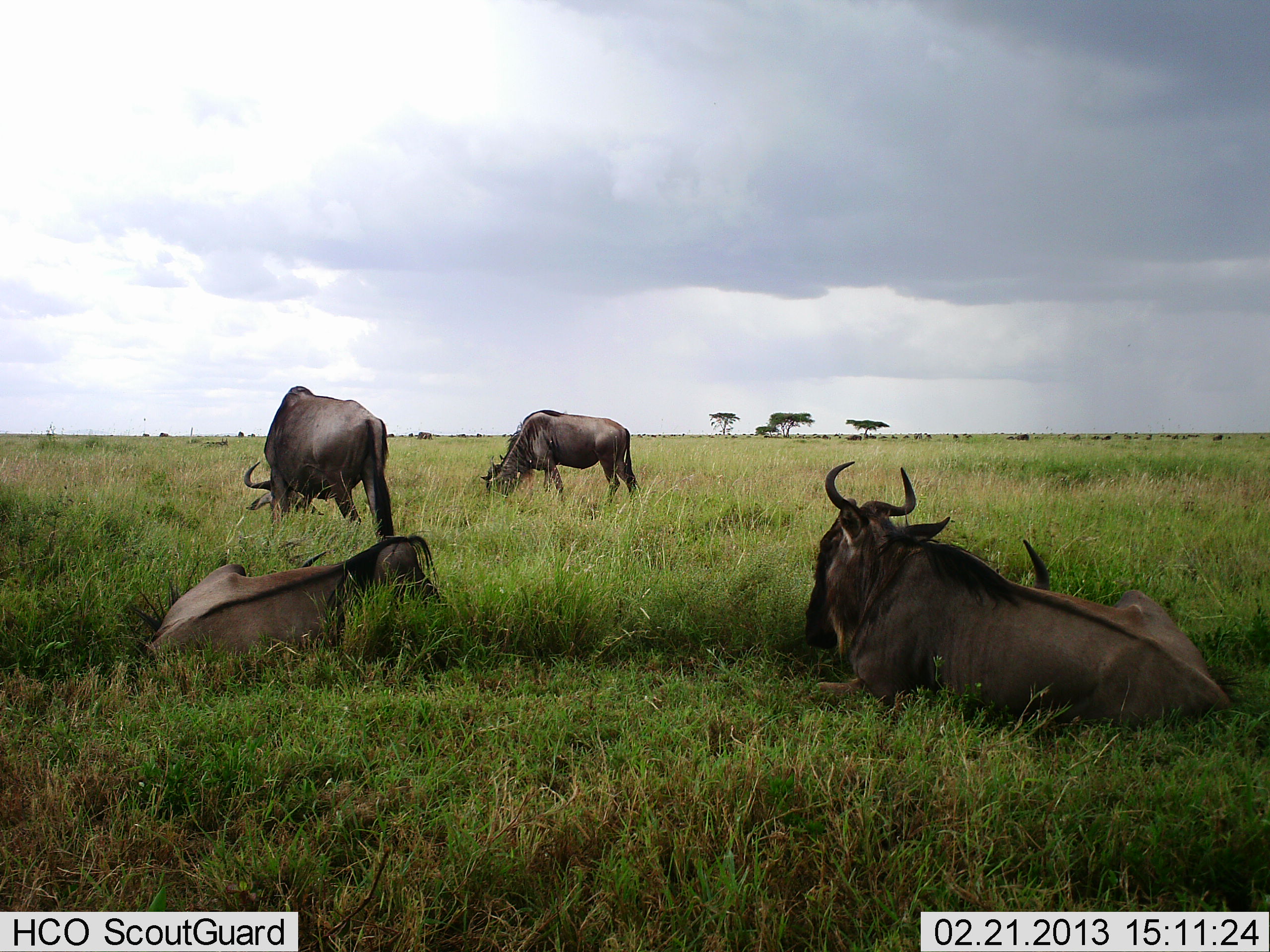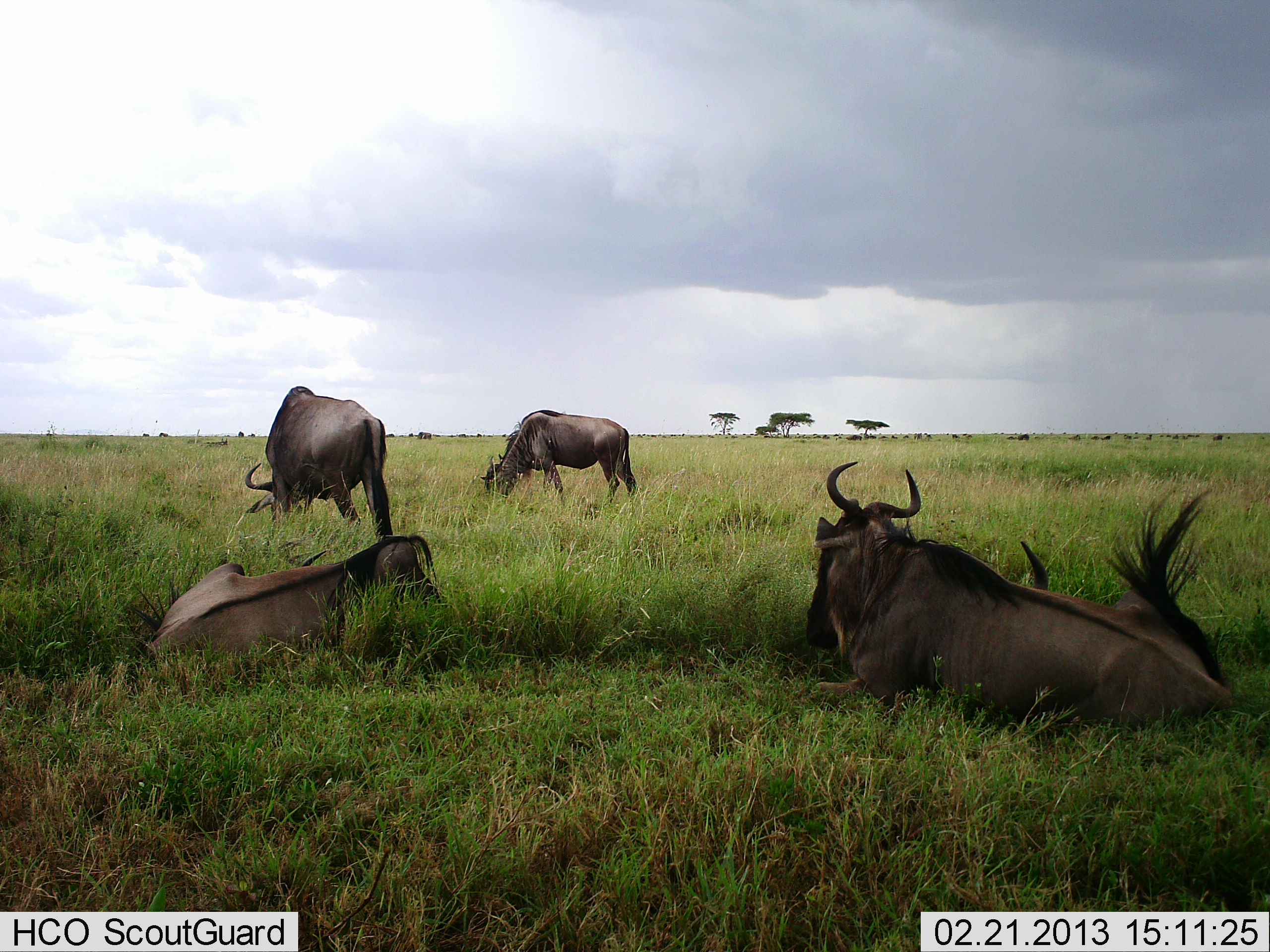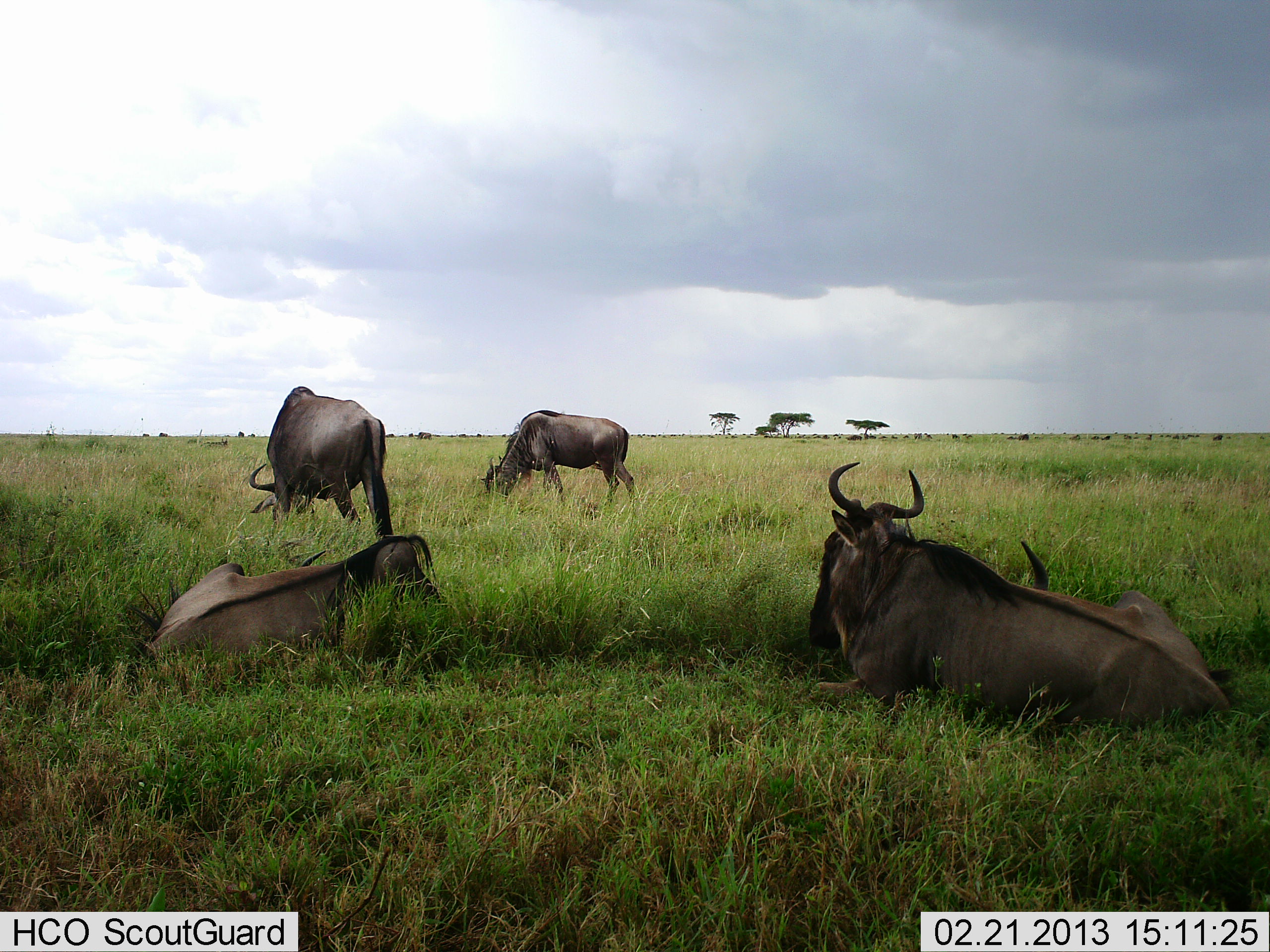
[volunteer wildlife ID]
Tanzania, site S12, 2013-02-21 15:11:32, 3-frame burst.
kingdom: Animalia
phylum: Chordata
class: Mammalia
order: Artiodactyla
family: Bovidae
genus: Connochaetes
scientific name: Connochaetes taurinus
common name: blue wildebeest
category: wildebeest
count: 4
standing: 39%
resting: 97%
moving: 3%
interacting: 0%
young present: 0%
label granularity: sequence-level